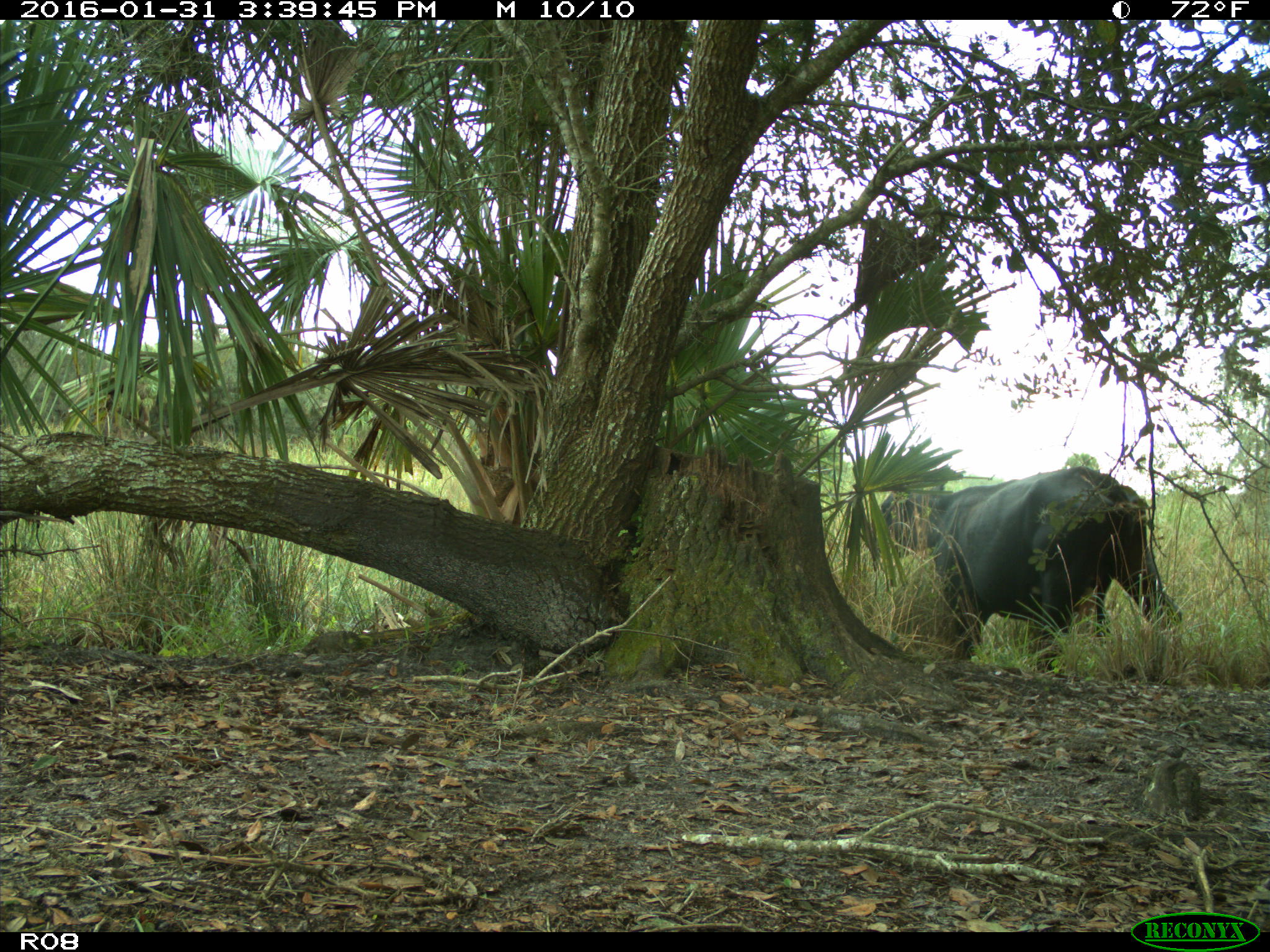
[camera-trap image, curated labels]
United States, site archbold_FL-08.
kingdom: Animalia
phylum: Chordata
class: Mammalia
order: Artiodactyla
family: Bovidae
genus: Bos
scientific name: Bos taurus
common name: domestic cow